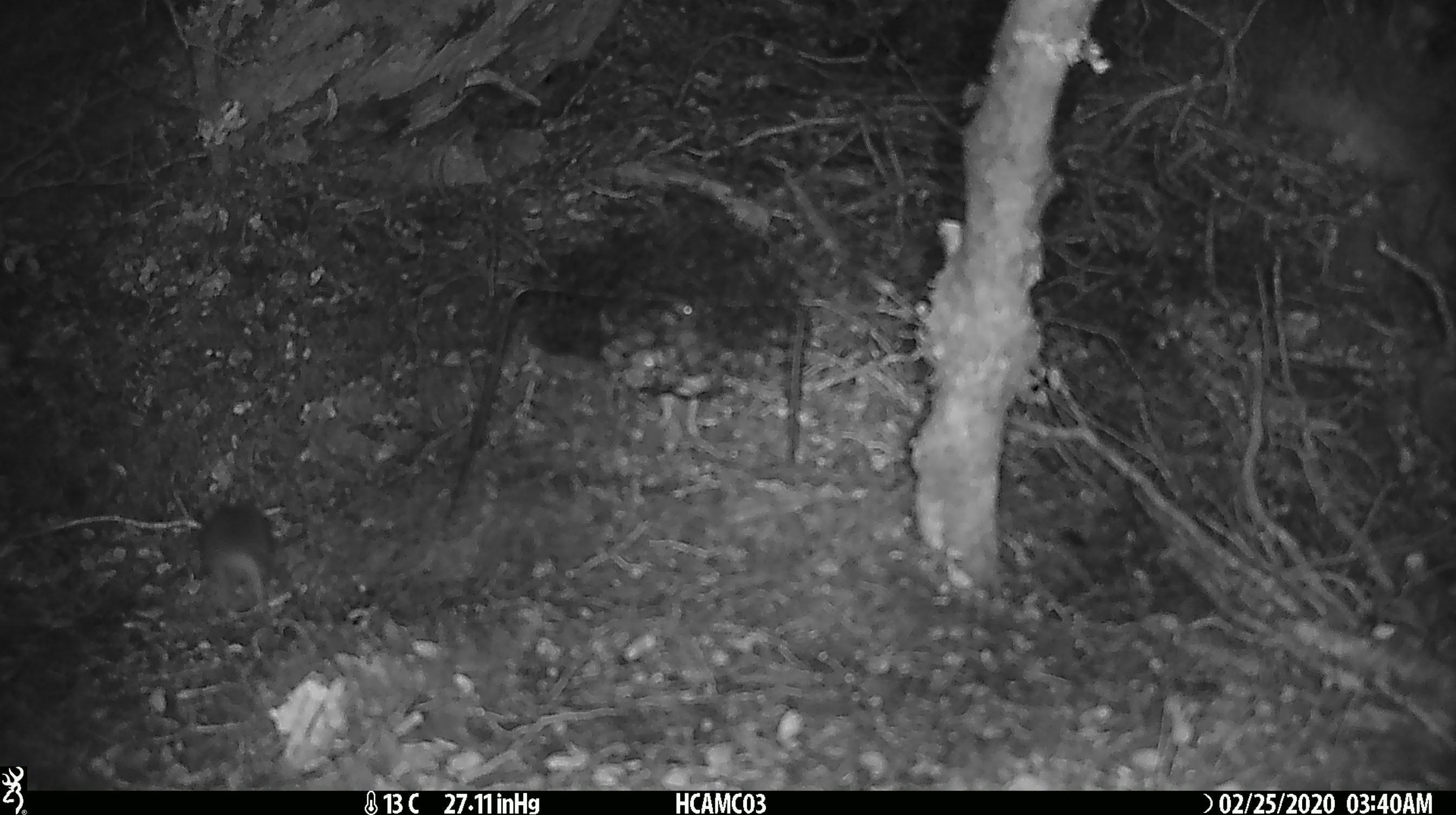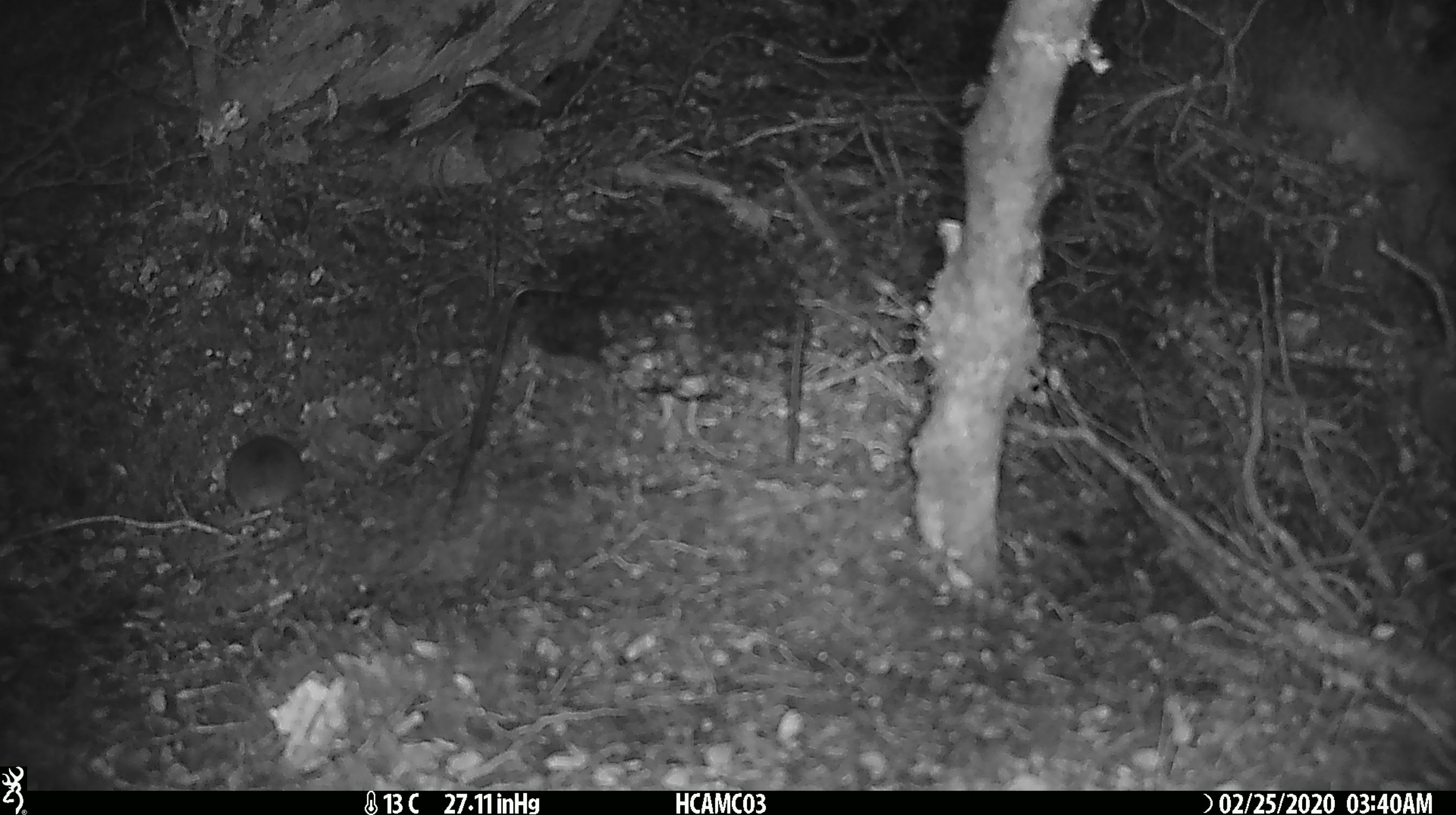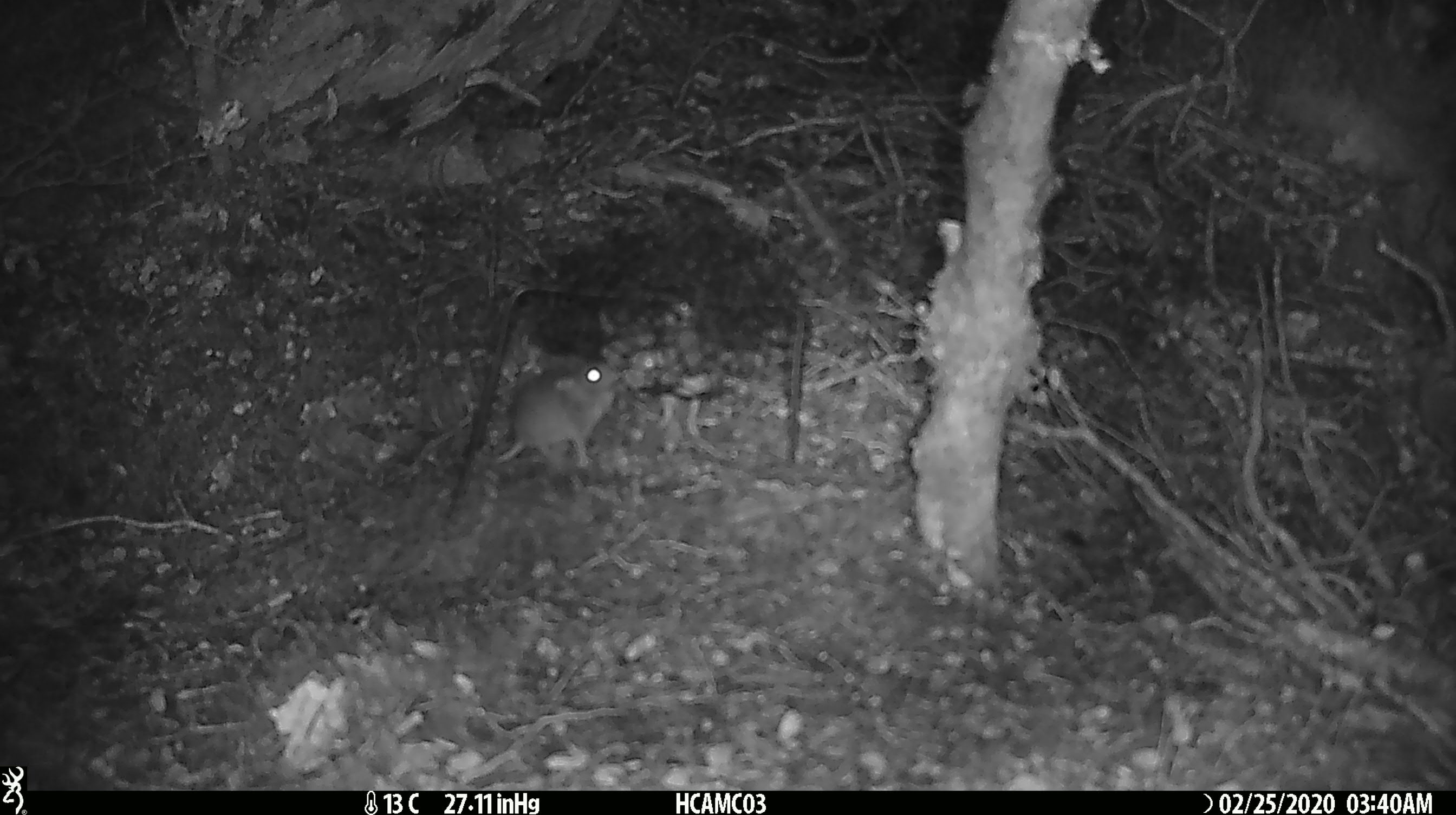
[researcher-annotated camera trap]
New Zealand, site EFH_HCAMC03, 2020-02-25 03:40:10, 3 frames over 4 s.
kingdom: Animalia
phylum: Chordata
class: Mammalia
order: Rodentia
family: Muridae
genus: Mus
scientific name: Mus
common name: mouse